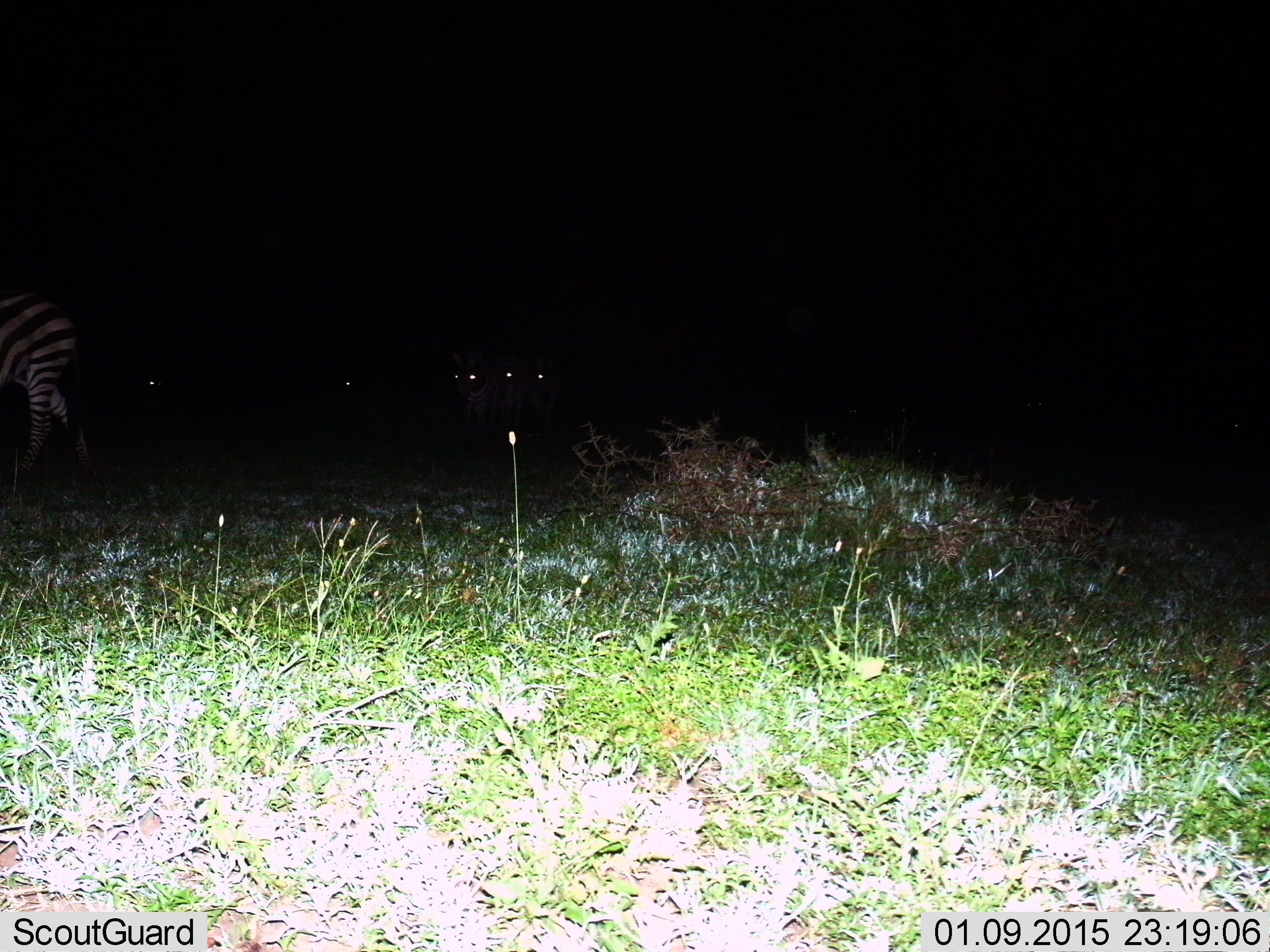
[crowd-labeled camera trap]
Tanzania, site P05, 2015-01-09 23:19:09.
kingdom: Animalia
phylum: Chordata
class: Mammalia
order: Perissodactyla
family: Equidae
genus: Equus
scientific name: Equus quagga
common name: plains zebra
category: zebra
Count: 3.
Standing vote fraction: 18%.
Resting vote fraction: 0%.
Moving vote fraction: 91%.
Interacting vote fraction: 0%.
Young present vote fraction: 0%.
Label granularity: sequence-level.